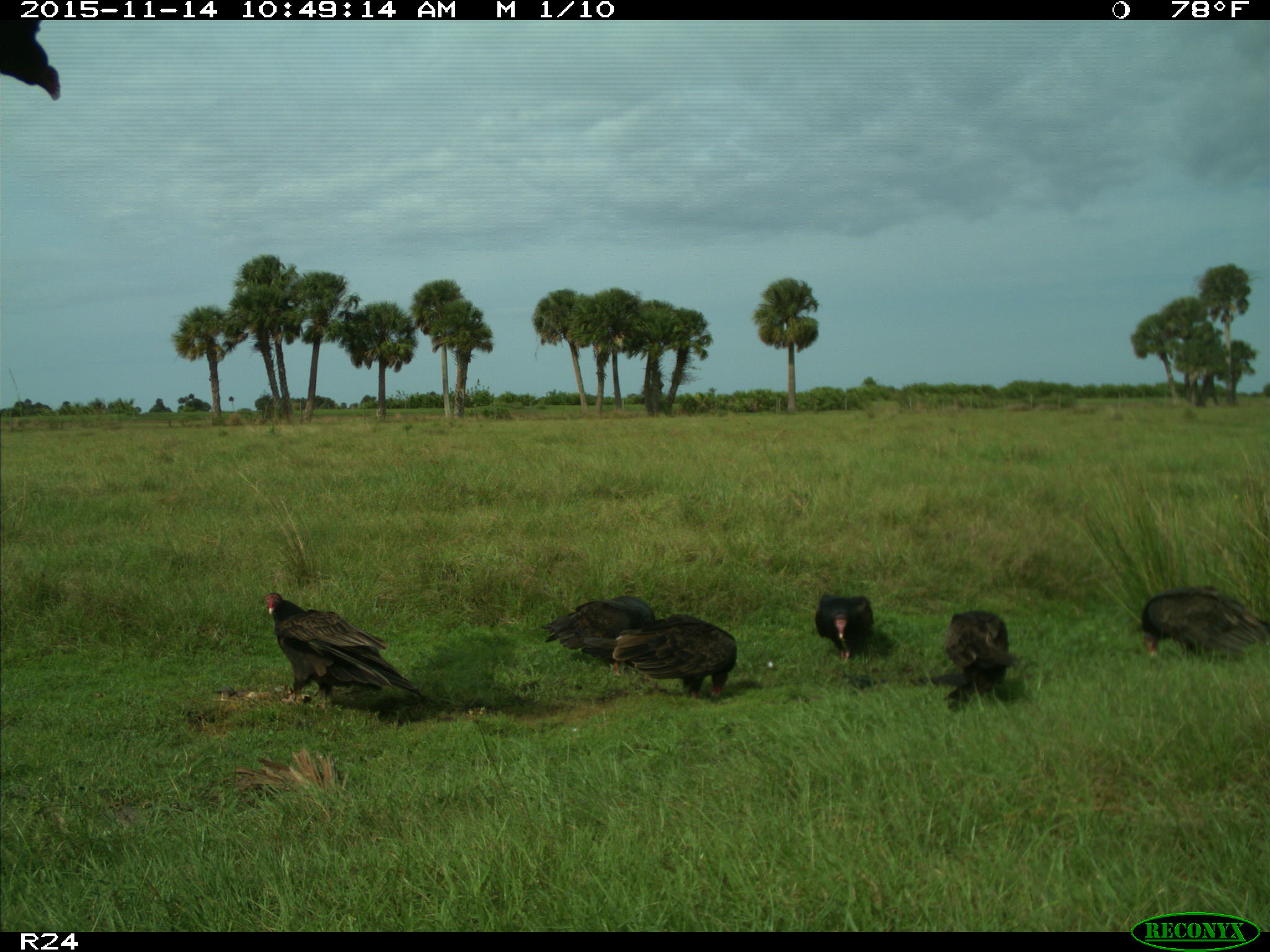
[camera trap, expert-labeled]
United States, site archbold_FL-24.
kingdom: Animalia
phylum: Chordata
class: Aves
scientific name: Aves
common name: birds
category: unidentified bird